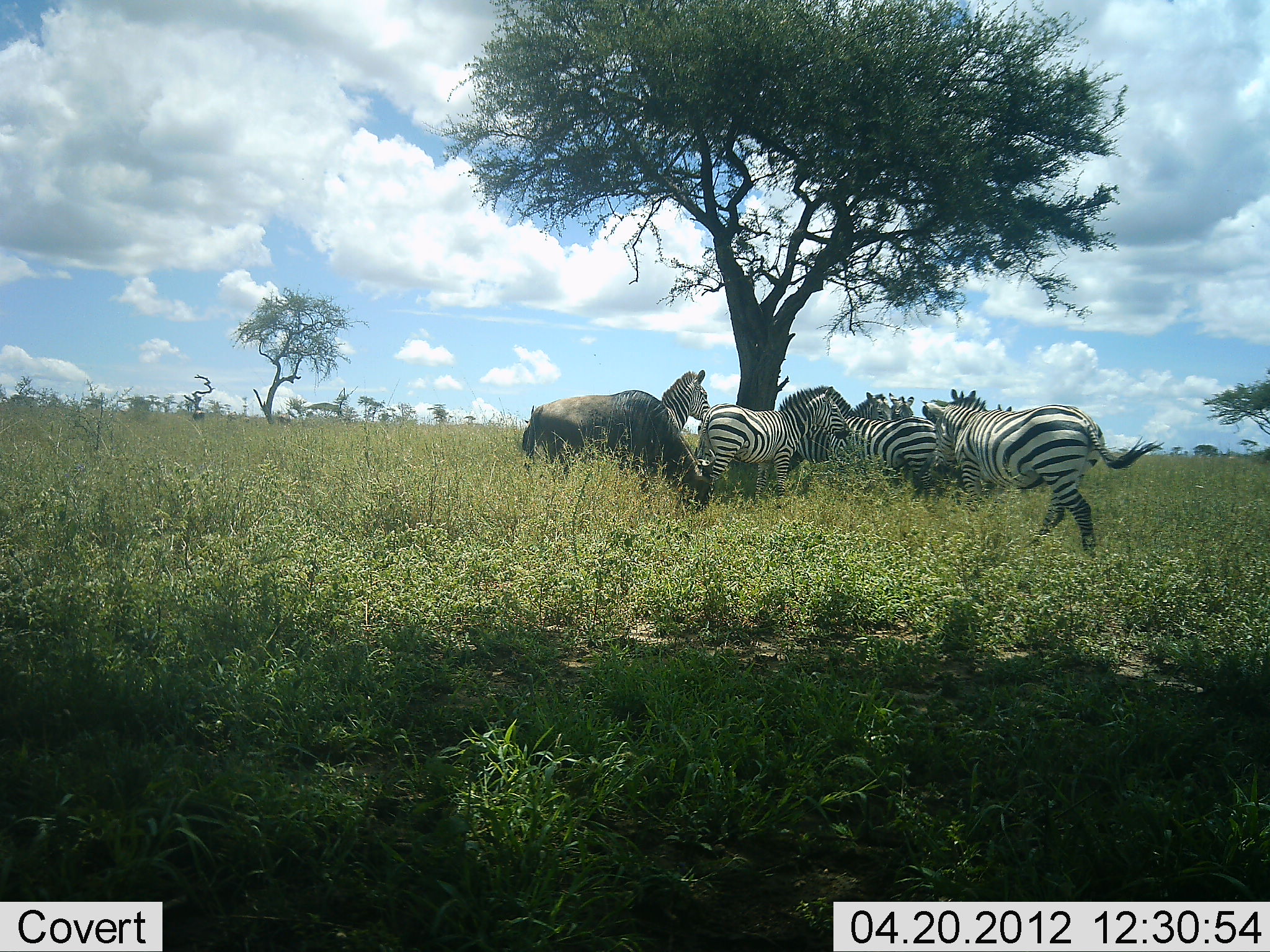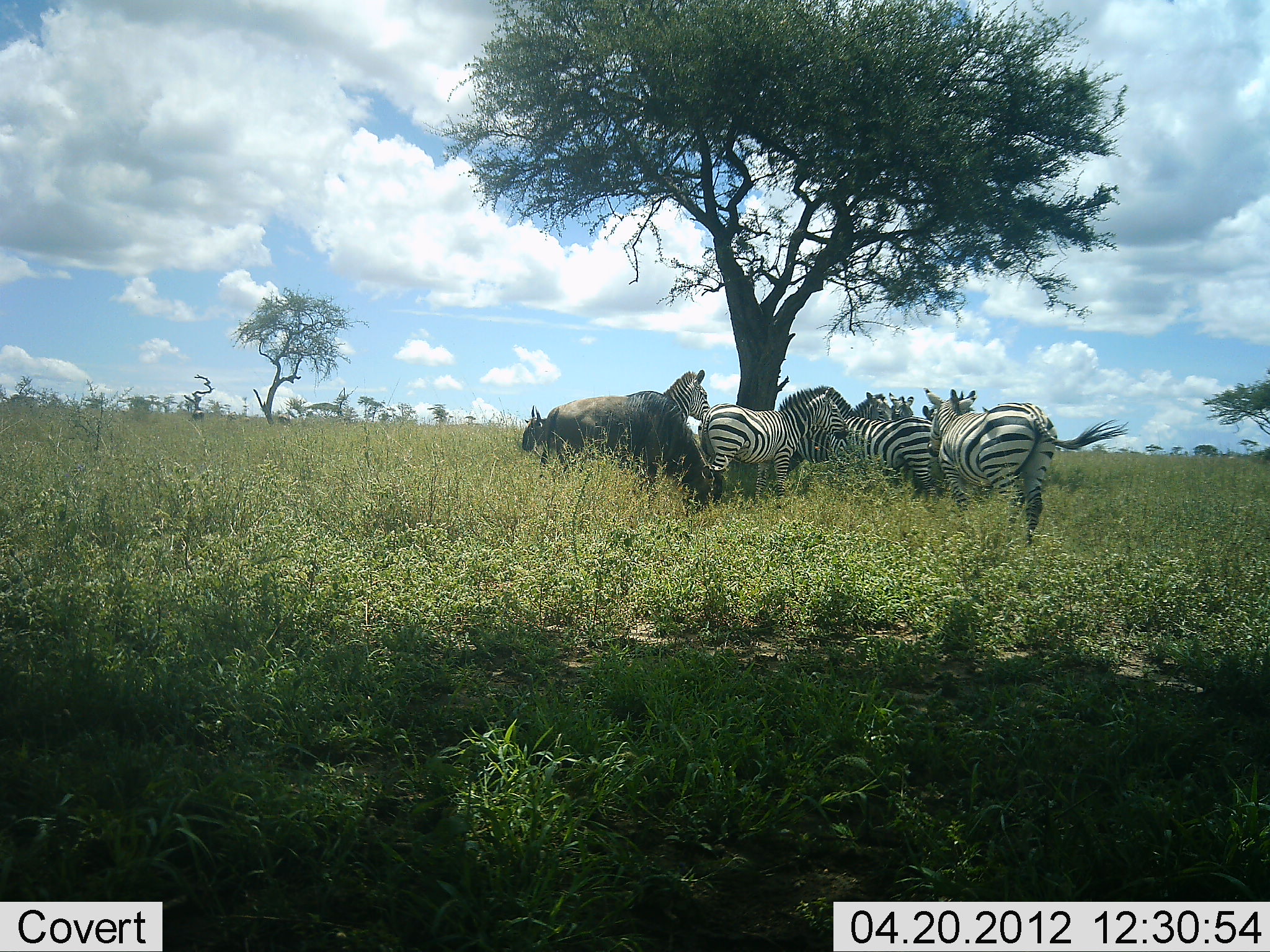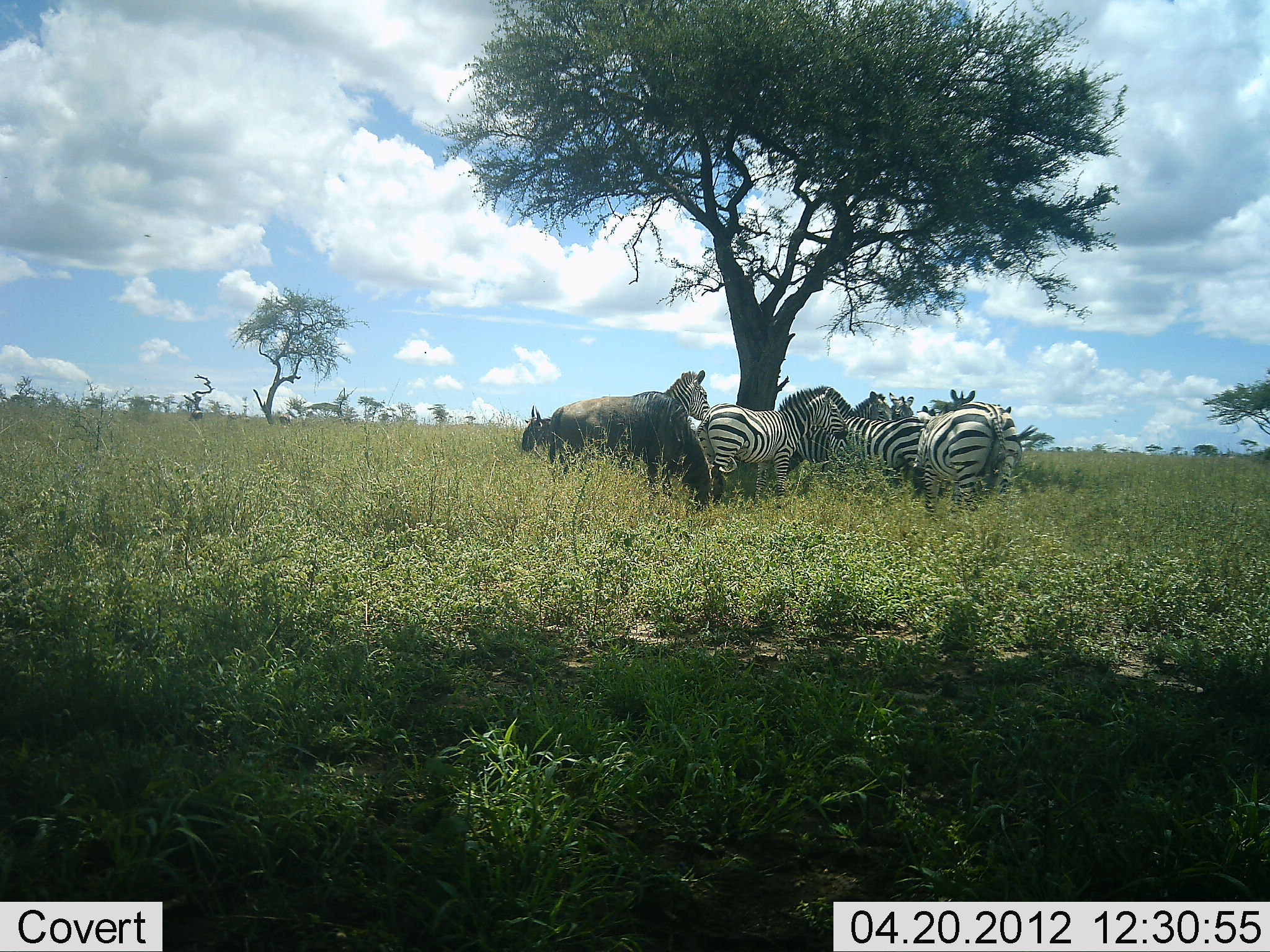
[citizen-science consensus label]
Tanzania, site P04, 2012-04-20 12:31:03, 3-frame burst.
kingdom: Animalia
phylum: Chordata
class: Mammalia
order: Artiodactyla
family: Bovidae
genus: Connochaetes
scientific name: Connochaetes taurinus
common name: blue wildebeest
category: wildebeest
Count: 2.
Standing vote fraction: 44%.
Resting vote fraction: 0%.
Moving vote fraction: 0%.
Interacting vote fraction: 0%.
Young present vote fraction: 0%.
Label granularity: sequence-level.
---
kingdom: Animalia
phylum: Chordata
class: Mammalia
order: Perissodactyla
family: Equidae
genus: Equus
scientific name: Equus quagga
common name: plains zebra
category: zebra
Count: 7.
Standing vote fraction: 89%.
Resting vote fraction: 17%.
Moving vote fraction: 28%.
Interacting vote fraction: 6%.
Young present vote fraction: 0%.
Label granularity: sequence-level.